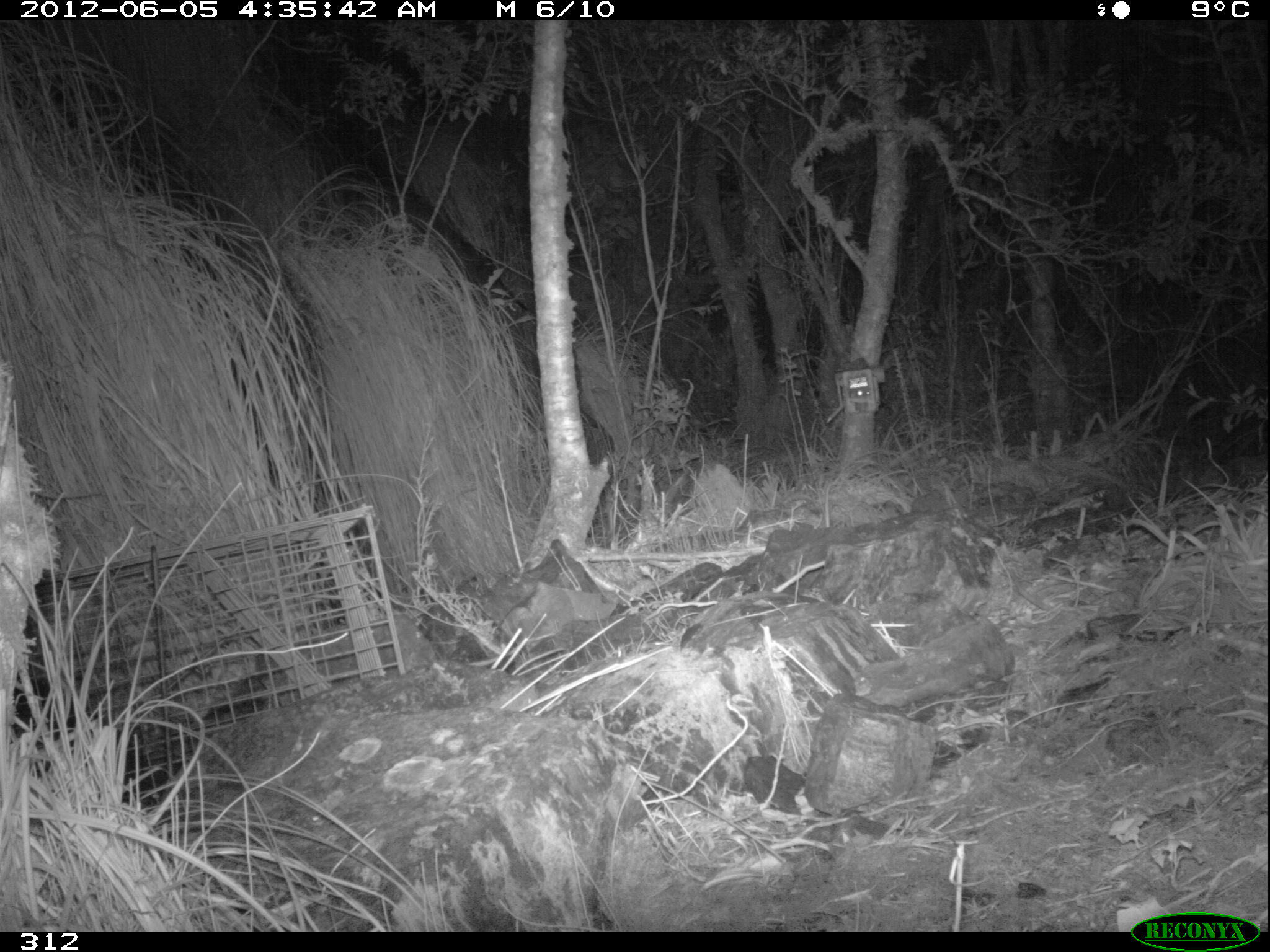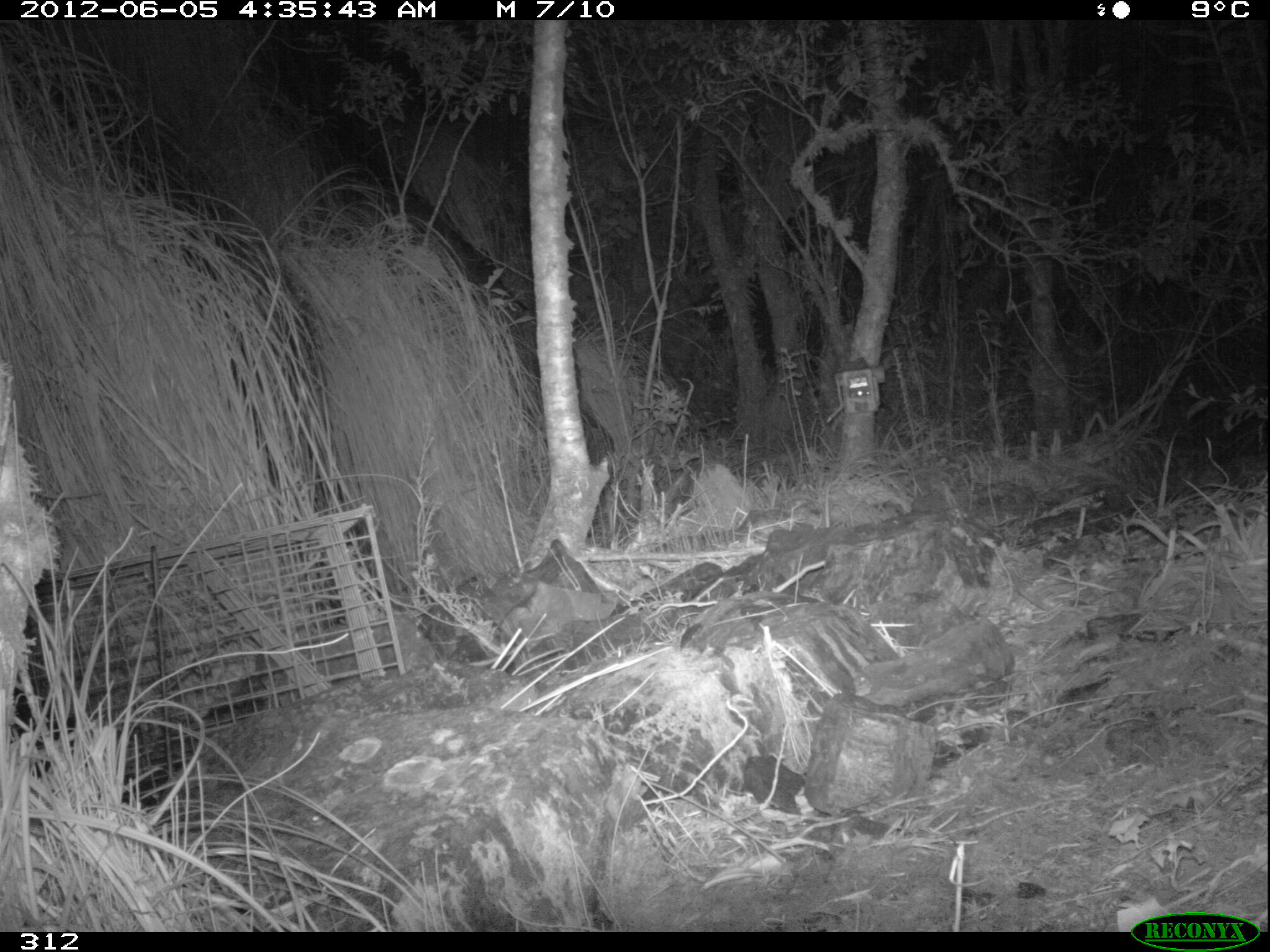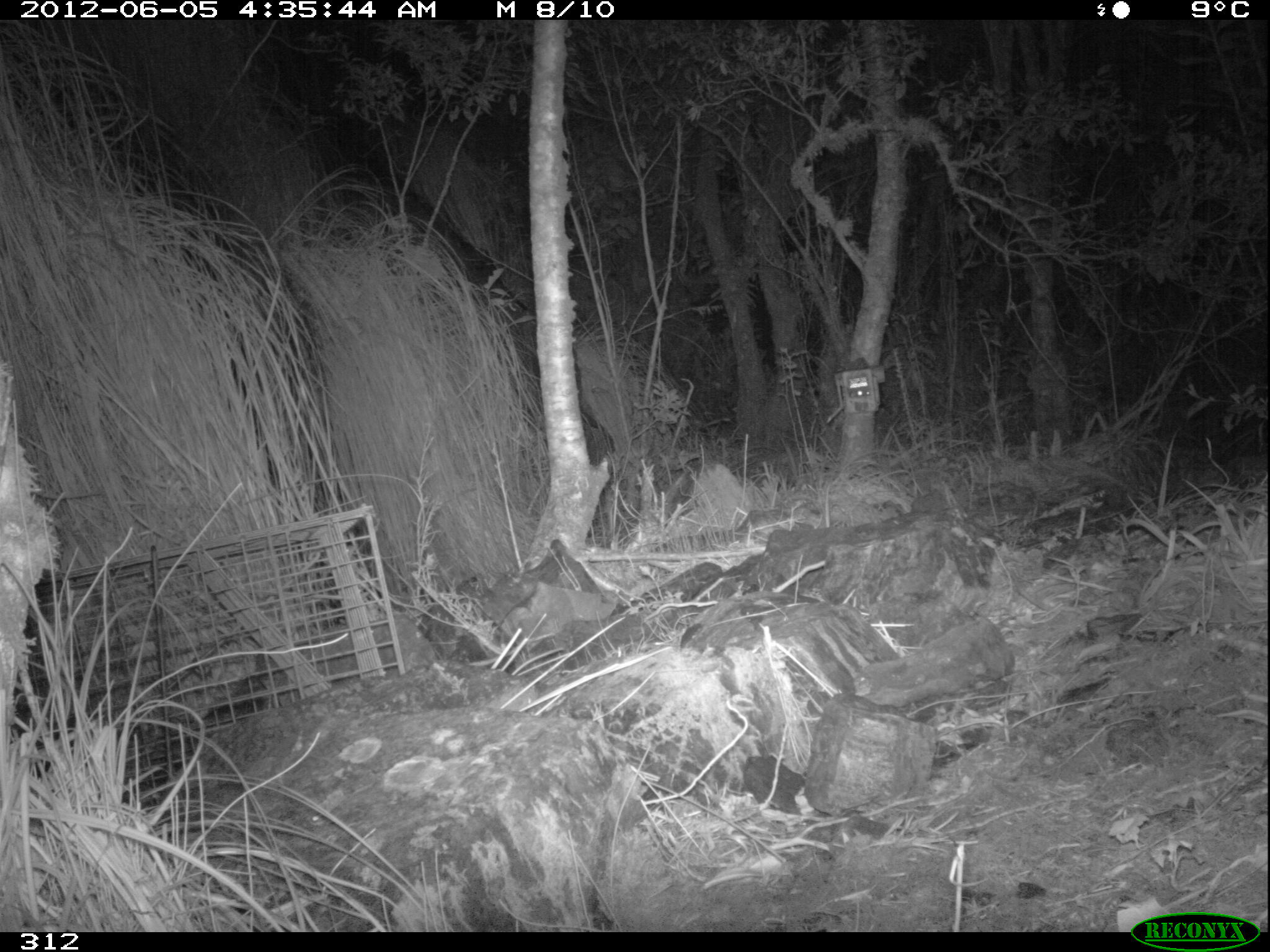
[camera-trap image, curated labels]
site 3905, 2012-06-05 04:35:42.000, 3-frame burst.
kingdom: Animalia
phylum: Chordata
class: Mammalia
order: Didelphimorphia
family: Didelphidae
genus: Didelphis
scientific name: Didelphis pernigra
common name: andean white-eared opossum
Didelphis pernigra (andean white-eared opossum).